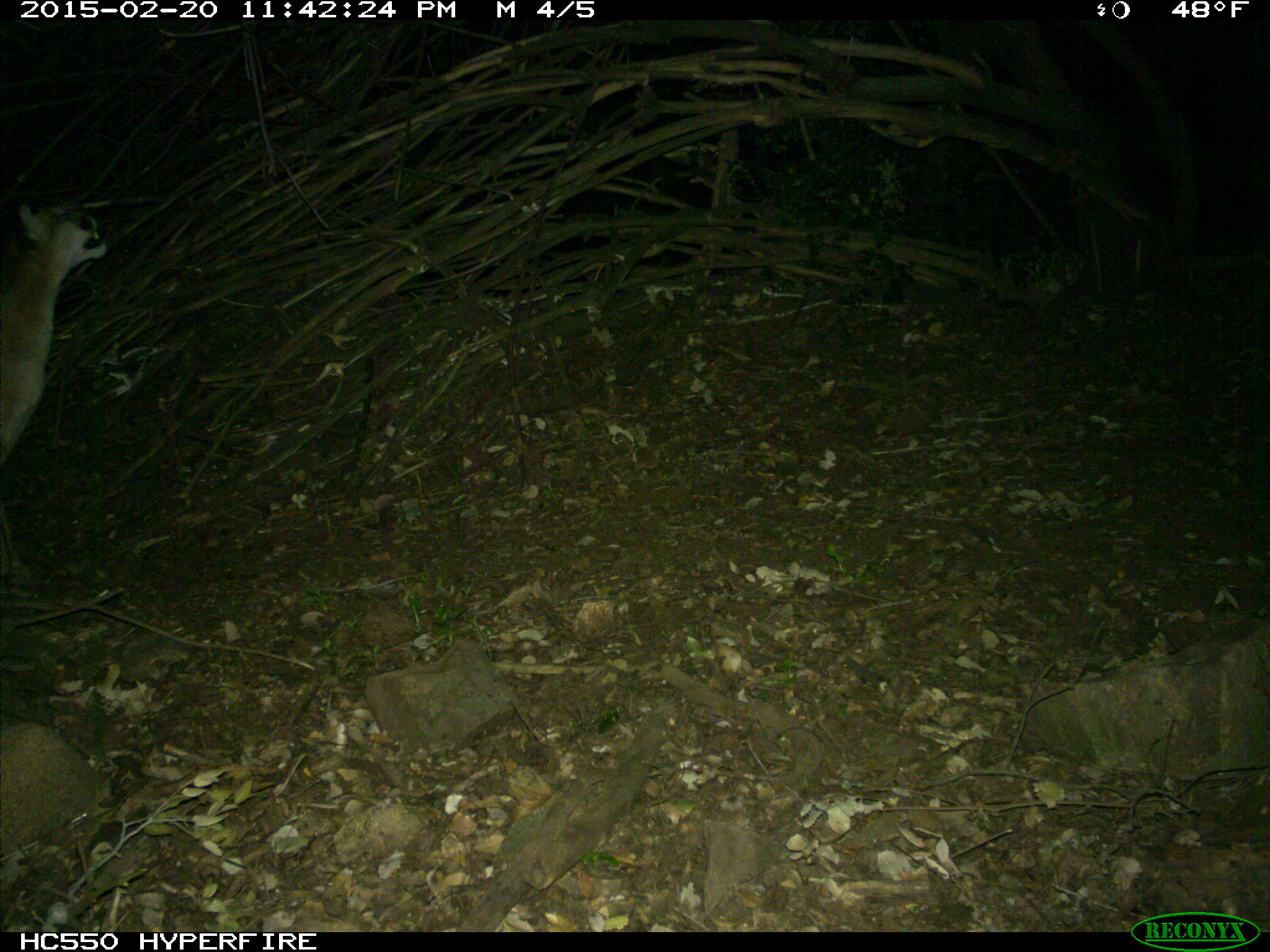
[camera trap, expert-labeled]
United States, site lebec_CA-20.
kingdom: Animalia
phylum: Chordata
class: Mammalia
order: Carnivora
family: Felidae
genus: Puma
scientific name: Puma concolor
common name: mountain lion